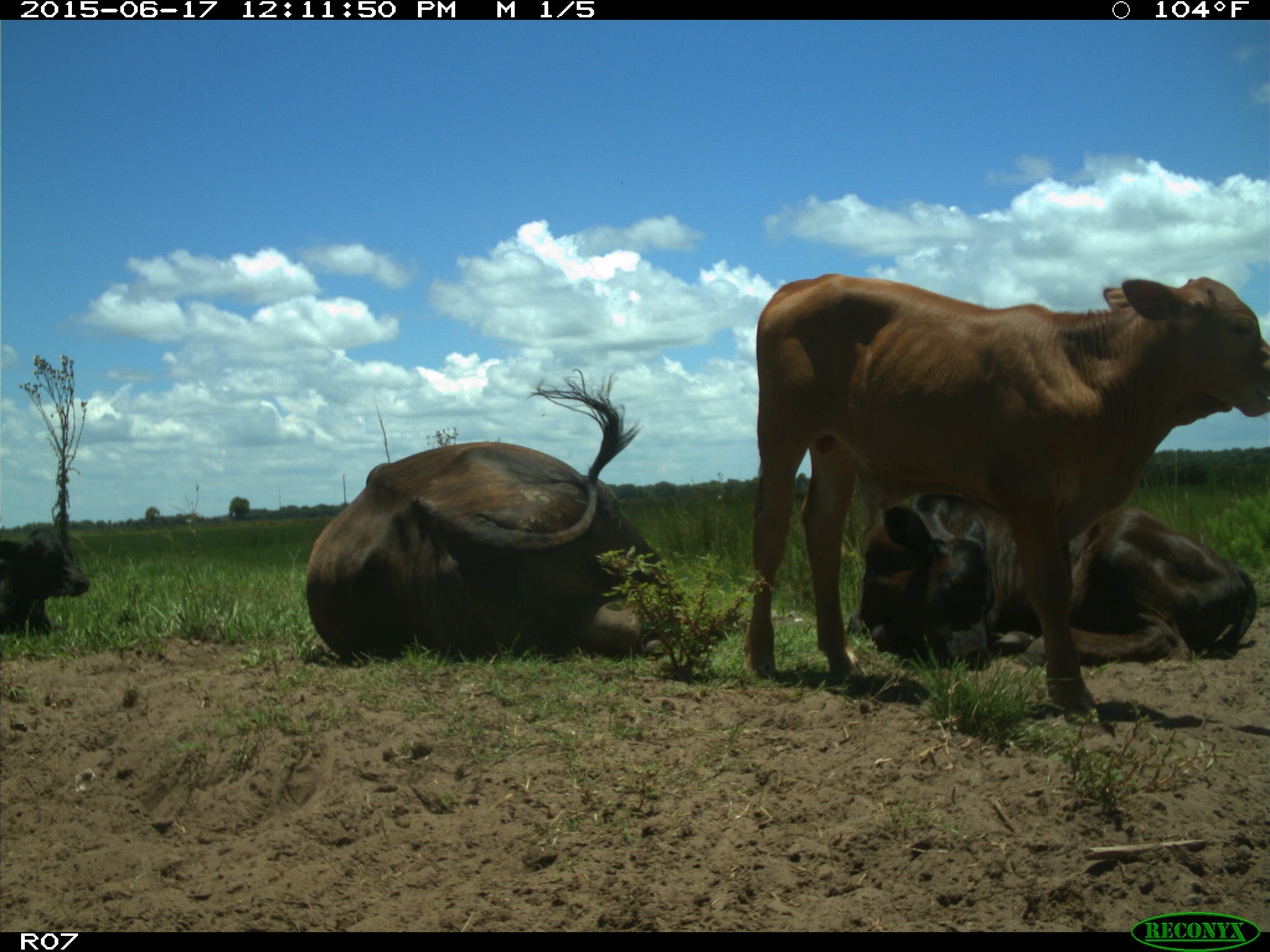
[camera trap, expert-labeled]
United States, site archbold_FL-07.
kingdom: Animalia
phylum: Chordata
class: Mammalia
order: Artiodactyla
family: Bovidae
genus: Bos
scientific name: Bos taurus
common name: domestic cow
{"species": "Bos taurus (domestic cow)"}